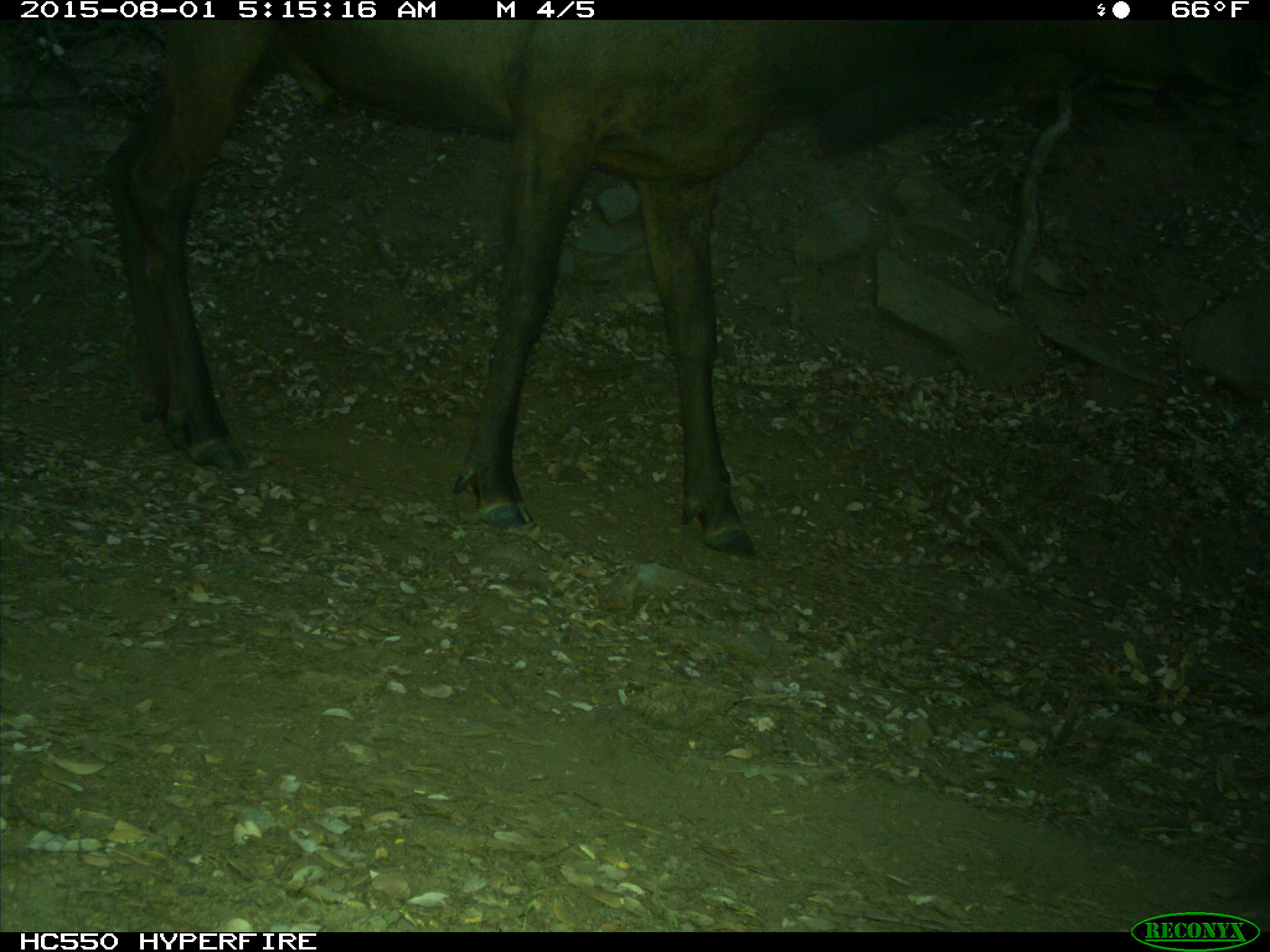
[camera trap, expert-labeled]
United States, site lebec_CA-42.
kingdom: Animalia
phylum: Chordata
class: Mammalia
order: Artiodactyla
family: Cervidae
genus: Cervus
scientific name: Cervus canadensis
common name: elk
Cervus canadensis (elk).